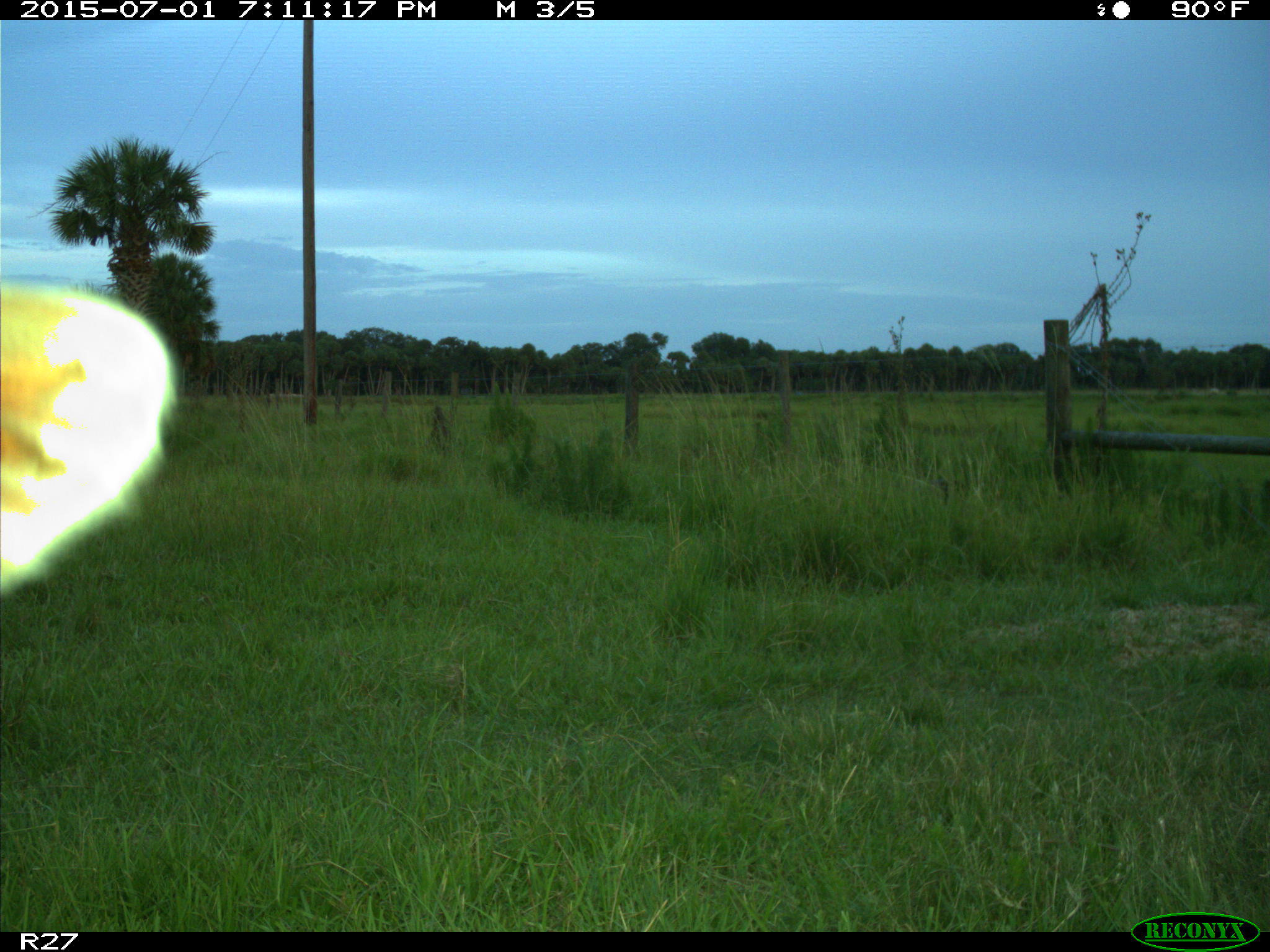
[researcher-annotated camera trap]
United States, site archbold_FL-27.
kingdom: Animalia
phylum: Chordata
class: Mammalia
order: Artiodactyla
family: Bovidae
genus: Bos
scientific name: Bos taurus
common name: domestic cow